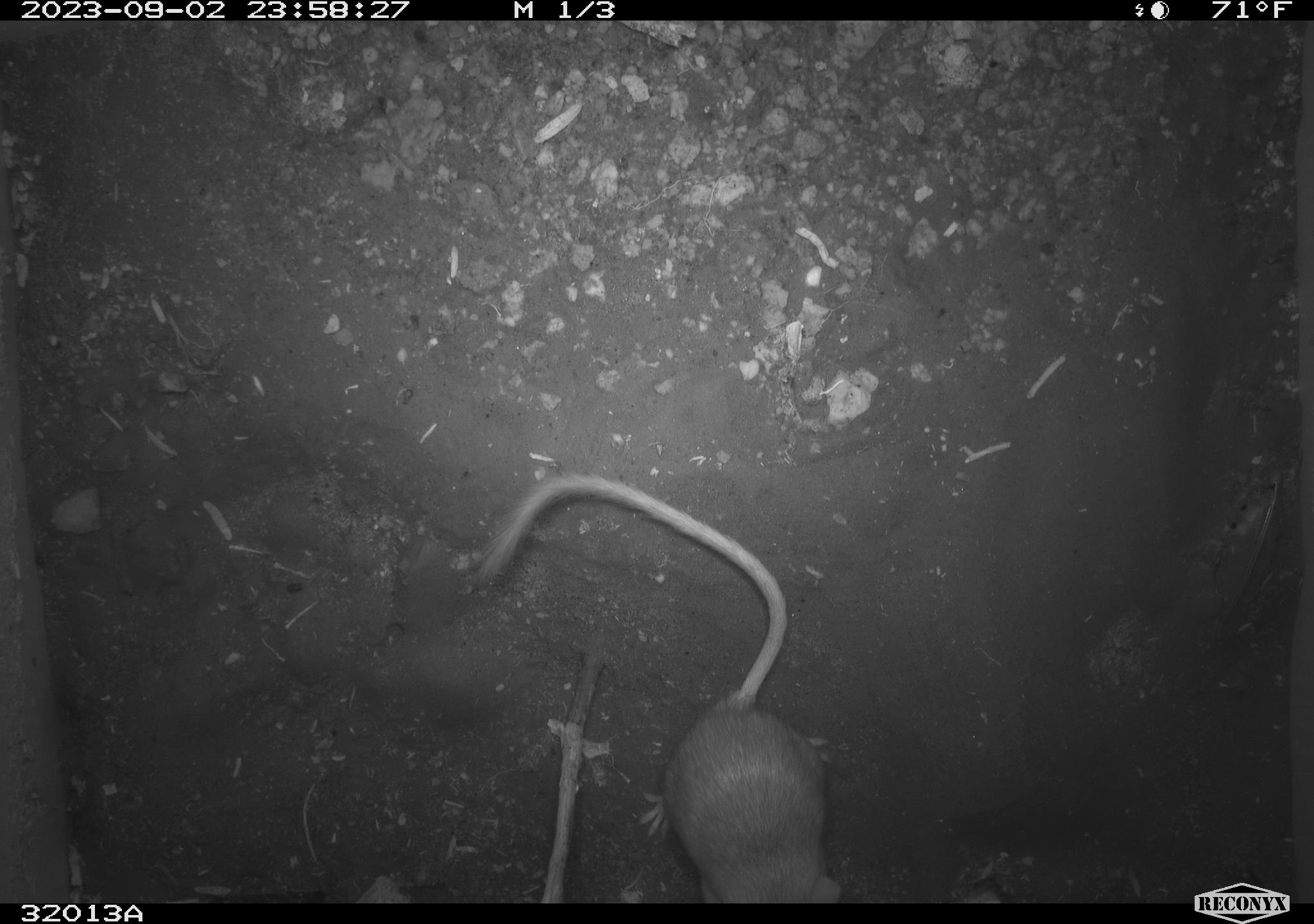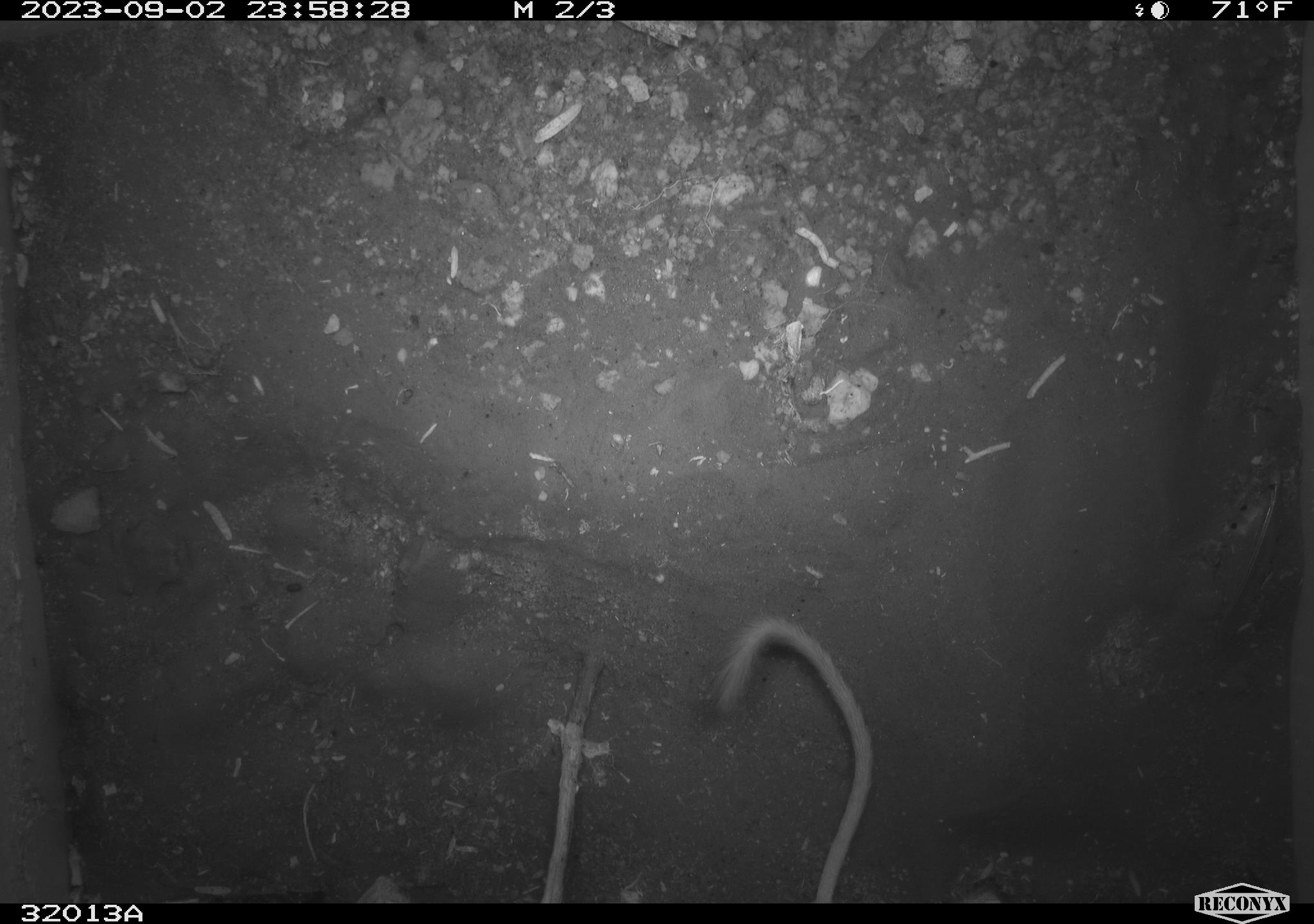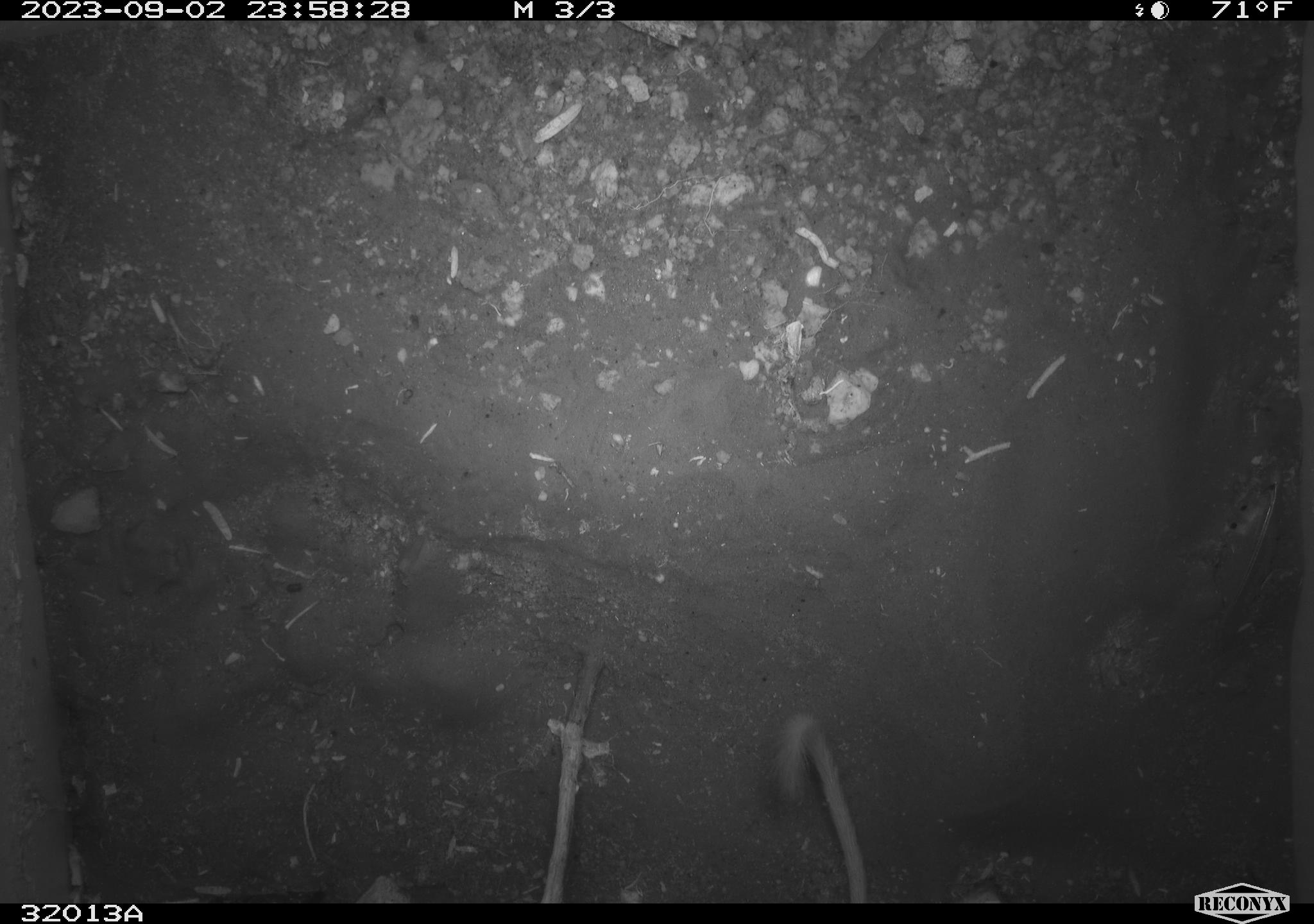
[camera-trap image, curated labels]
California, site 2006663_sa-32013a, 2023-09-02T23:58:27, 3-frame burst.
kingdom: Animalia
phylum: Chordata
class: Mammalia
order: Rodentia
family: Heteromyidae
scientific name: Heteromyidae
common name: kangaroo rats and pocket mice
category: heteromyidae family